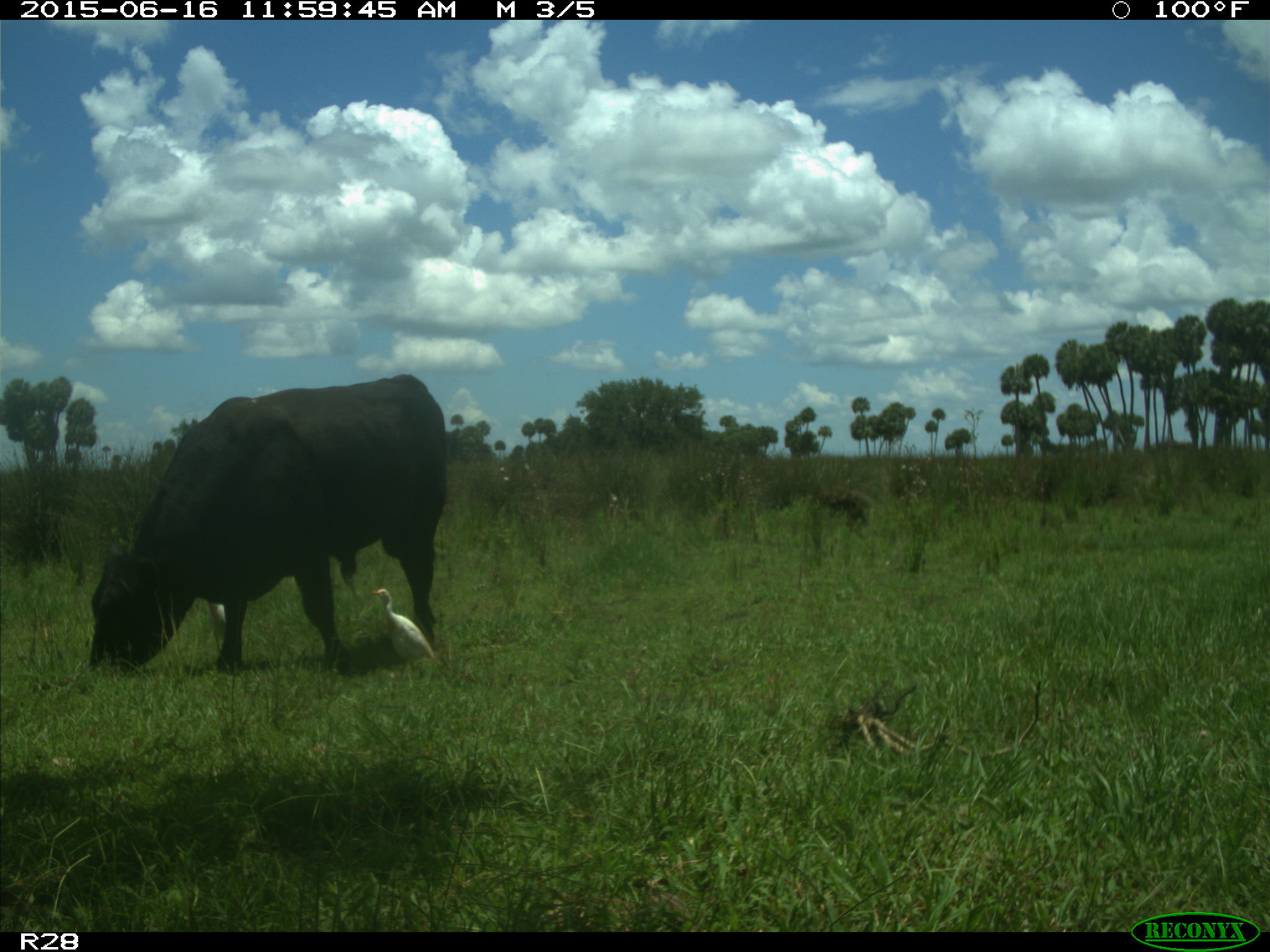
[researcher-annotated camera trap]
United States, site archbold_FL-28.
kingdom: Animalia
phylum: Chordata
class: Mammalia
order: Artiodactyla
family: Bovidae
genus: Bos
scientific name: Bos taurus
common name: domestic cow